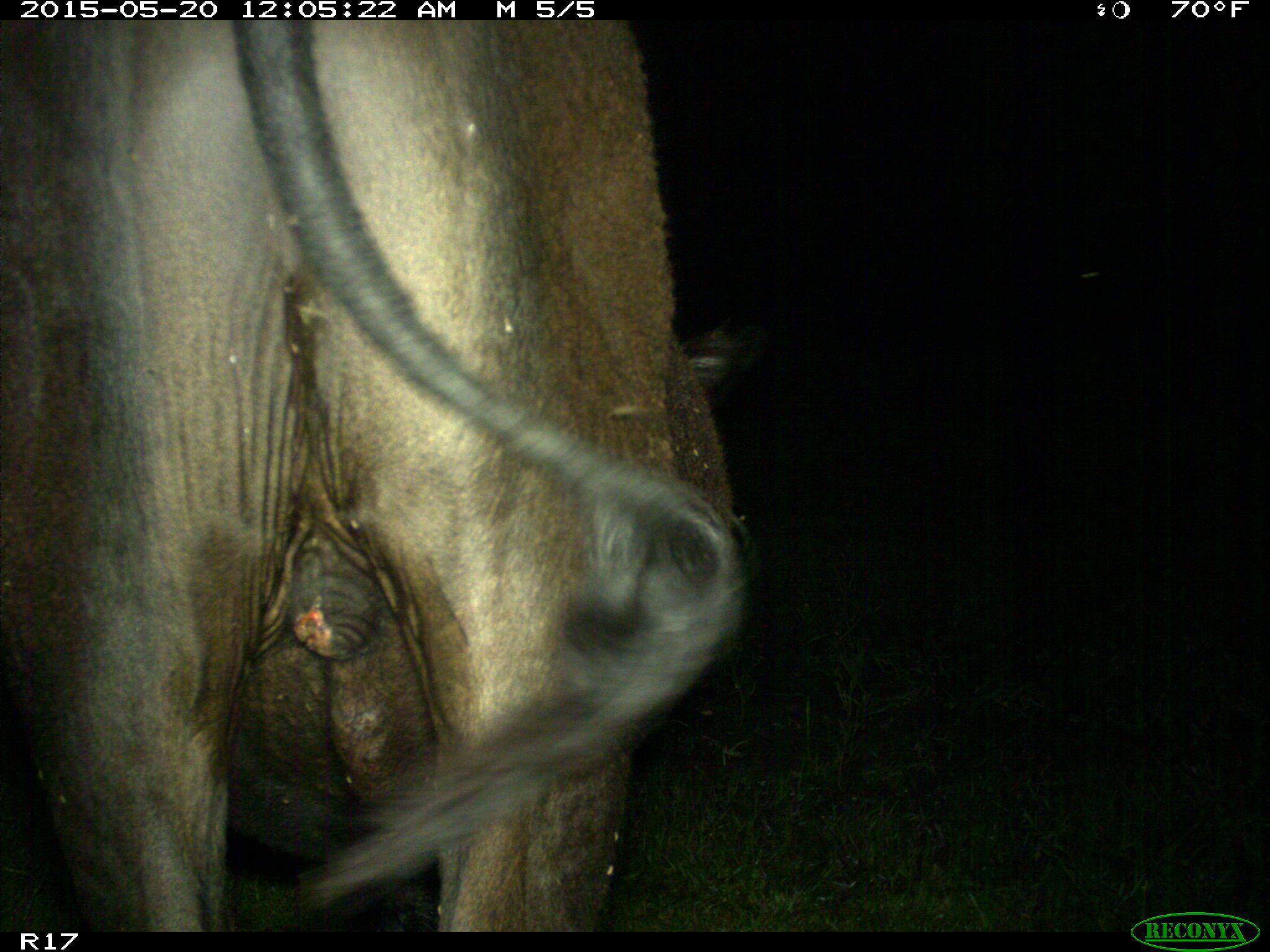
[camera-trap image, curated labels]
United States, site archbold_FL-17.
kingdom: Animalia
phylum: Chordata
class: Mammalia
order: Artiodactyla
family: Bovidae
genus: Bos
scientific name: Bos taurus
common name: domestic cow